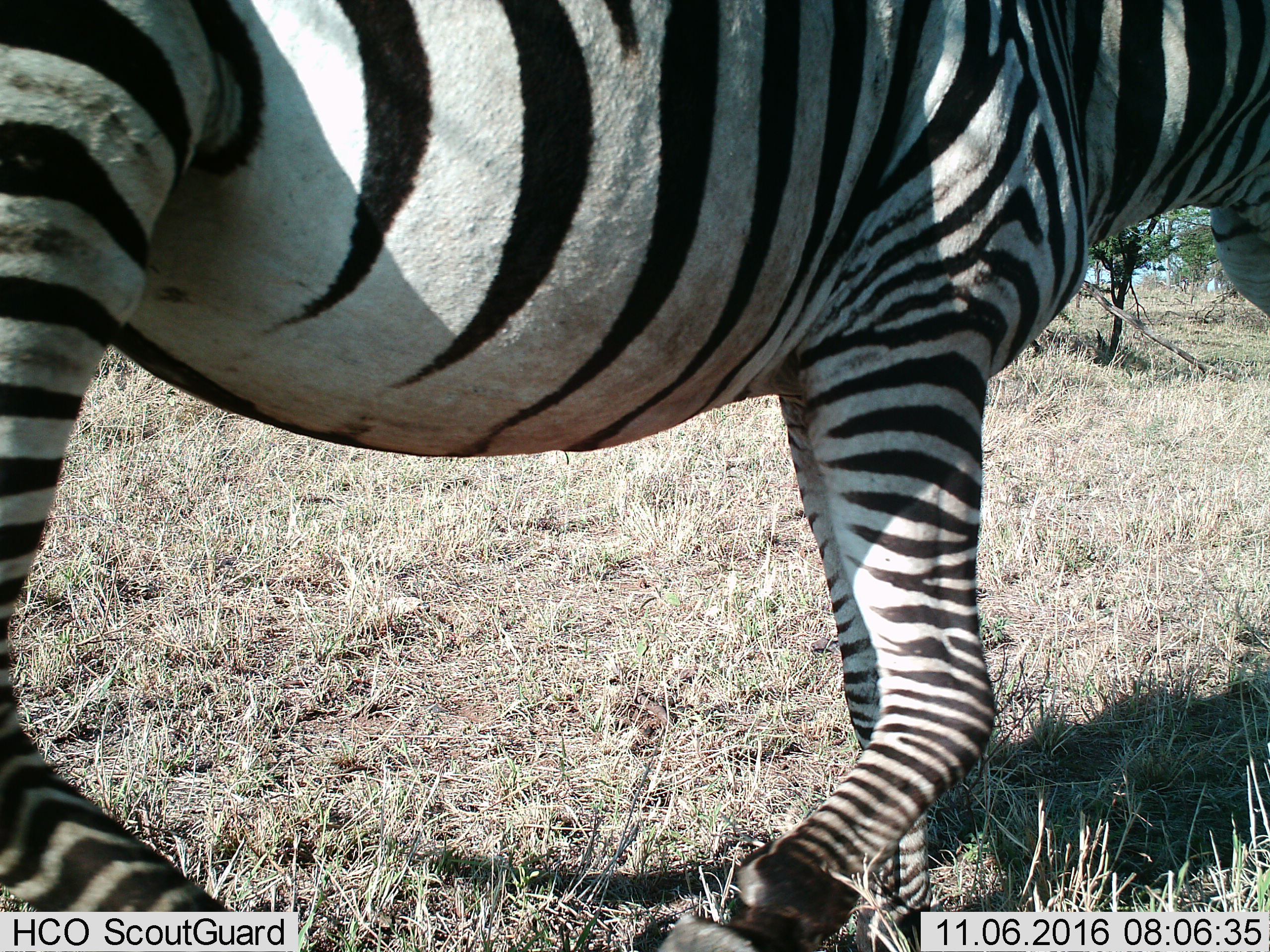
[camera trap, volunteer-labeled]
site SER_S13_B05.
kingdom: Animalia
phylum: Chordata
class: Mammalia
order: Perissodactyla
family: Equidae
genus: Equus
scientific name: Equus quagga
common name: plains zebra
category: zebraplains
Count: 1.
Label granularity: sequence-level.